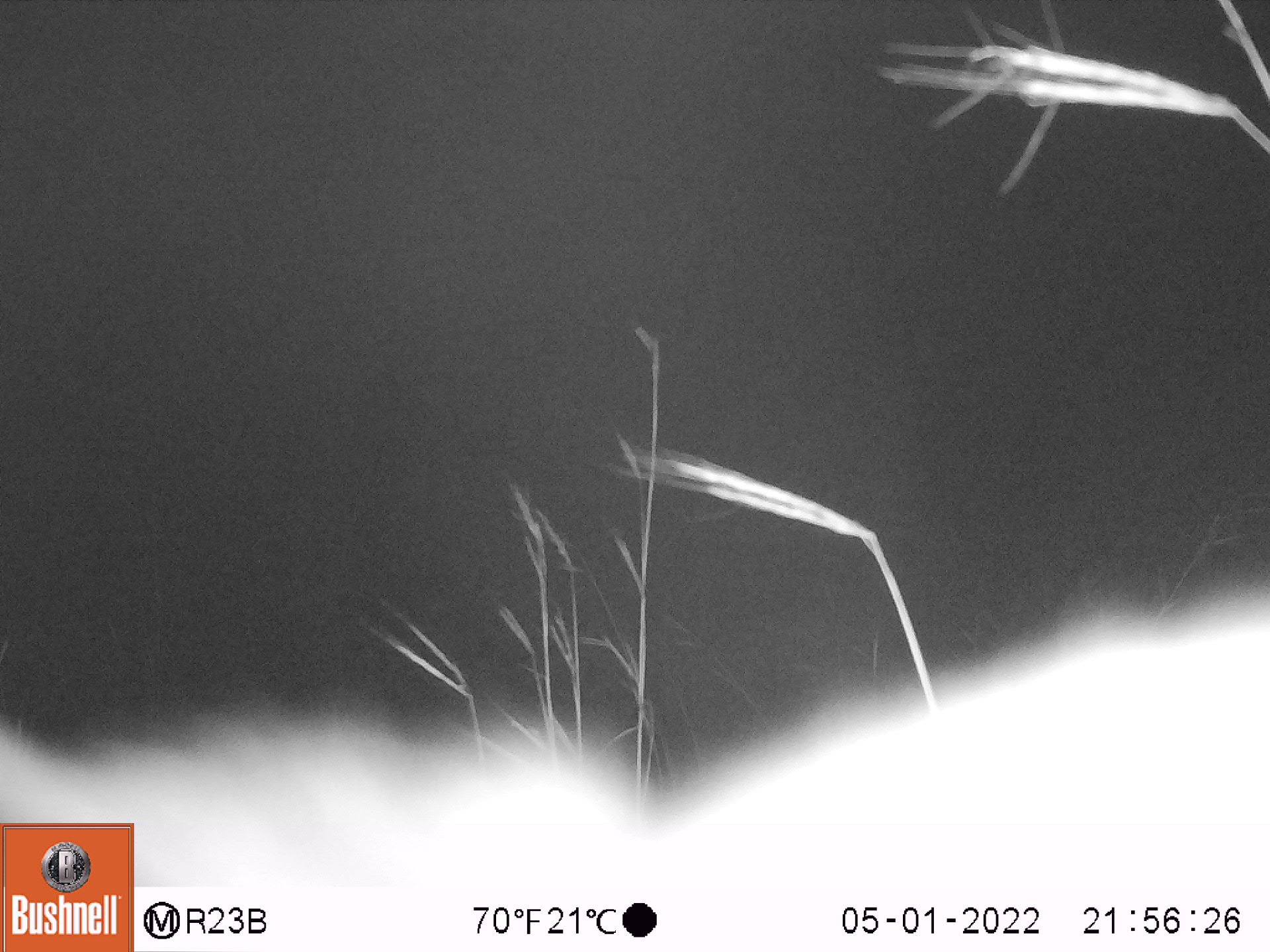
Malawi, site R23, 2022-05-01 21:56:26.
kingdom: Animalia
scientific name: Animalia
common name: other animal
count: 1